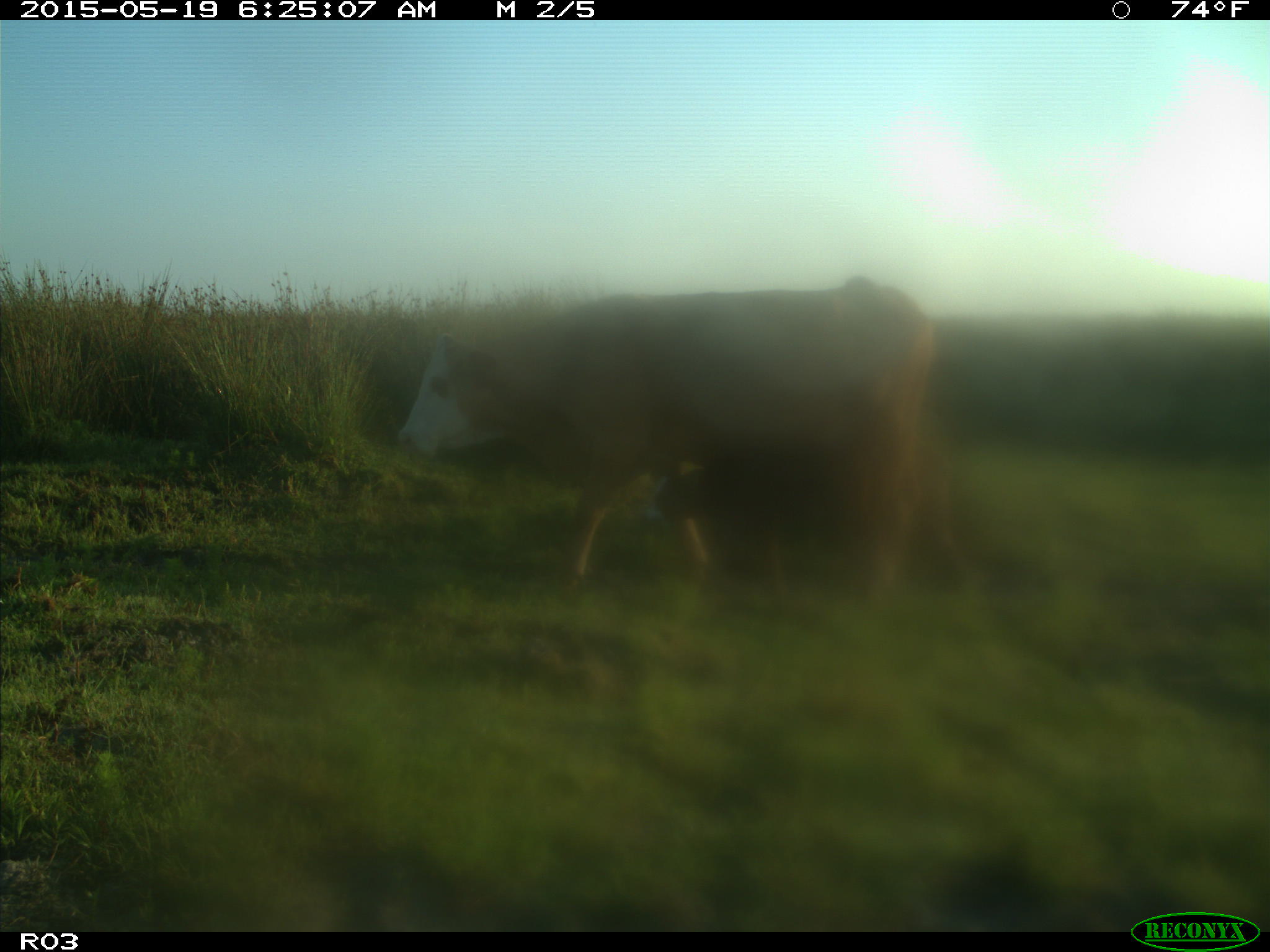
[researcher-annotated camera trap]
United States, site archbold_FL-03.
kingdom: Animalia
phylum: Chordata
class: Mammalia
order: Artiodactyla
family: Bovidae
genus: Bos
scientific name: Bos taurus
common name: domestic cow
Bos taurus (domestic cow).